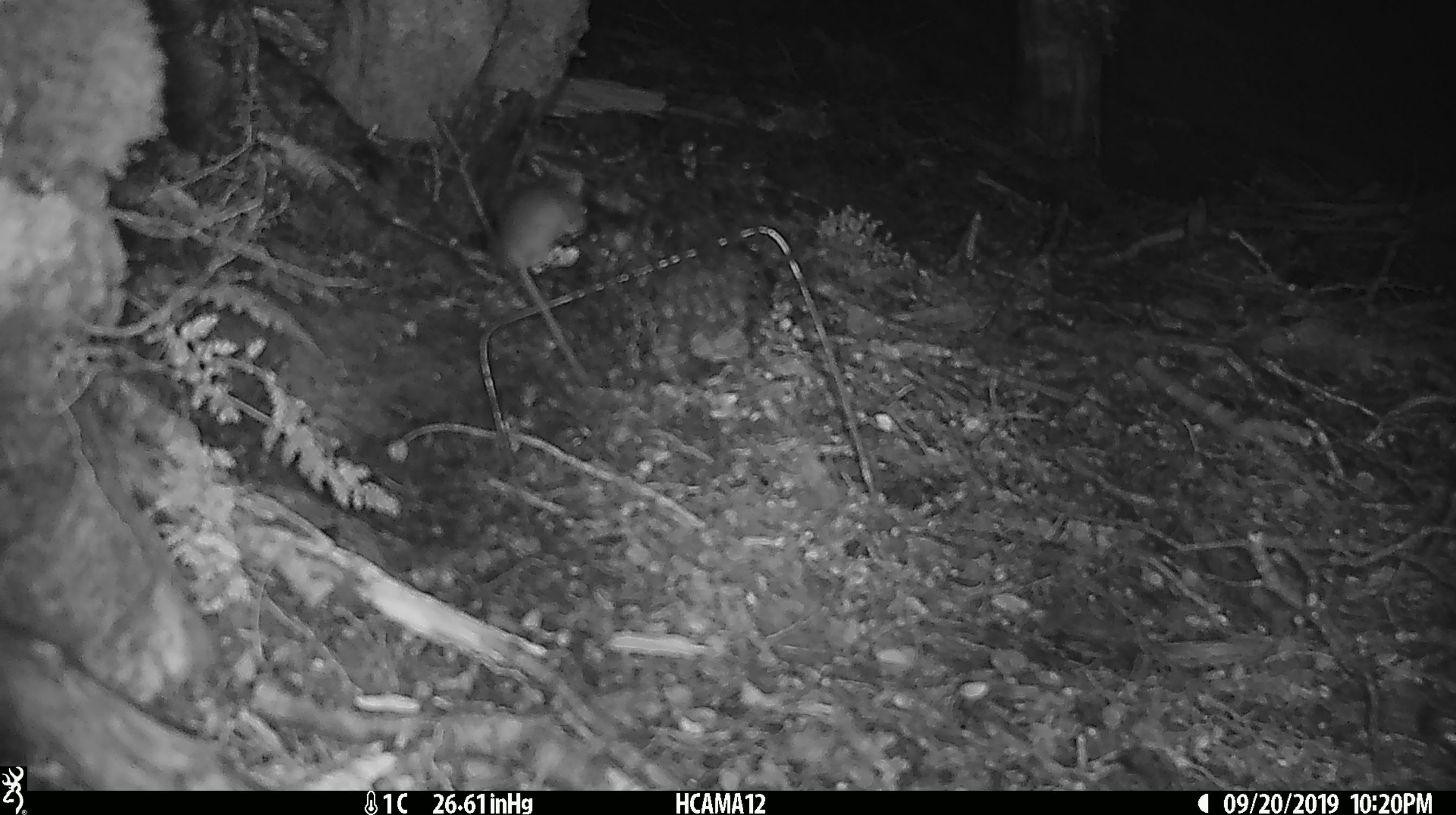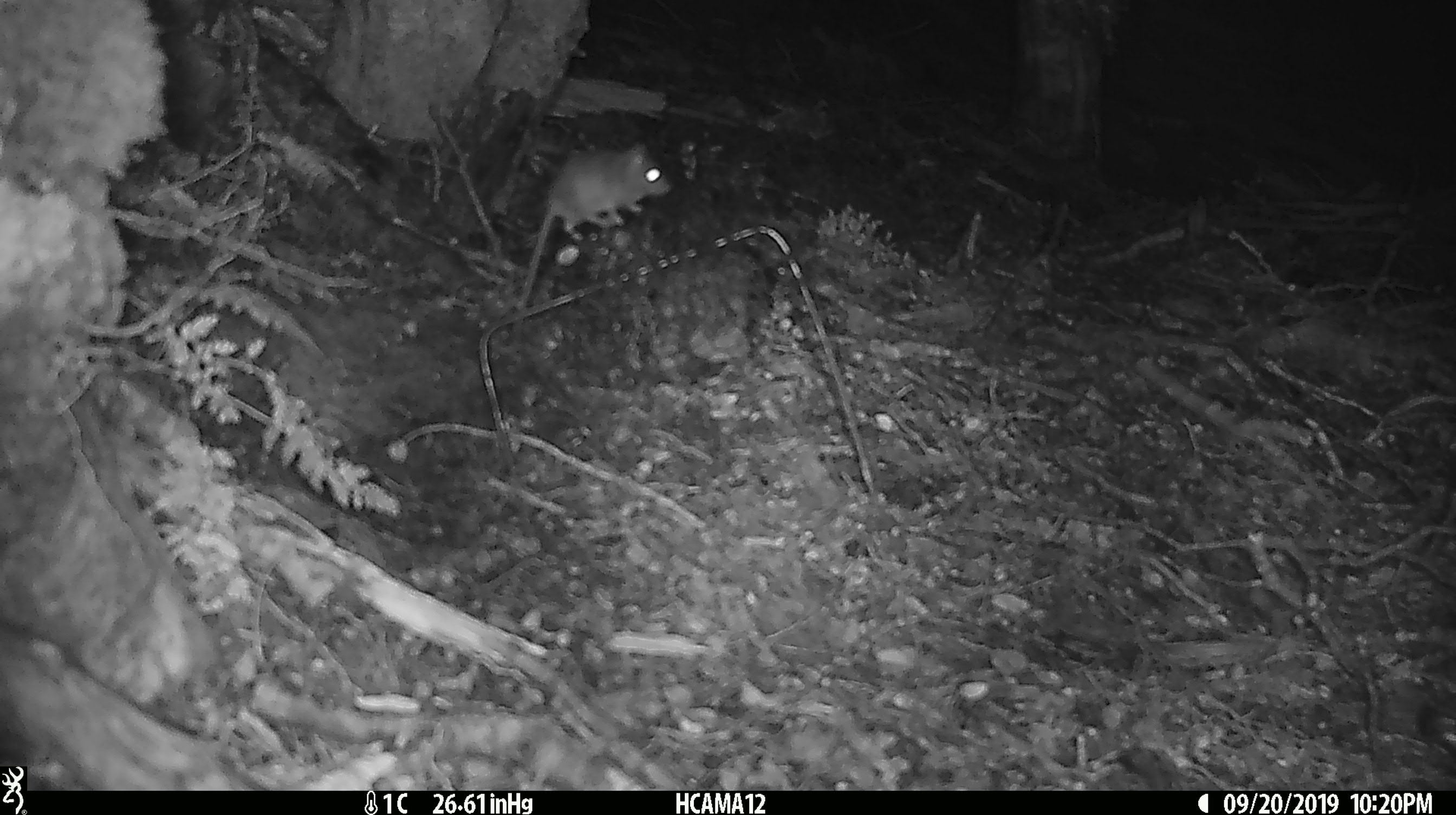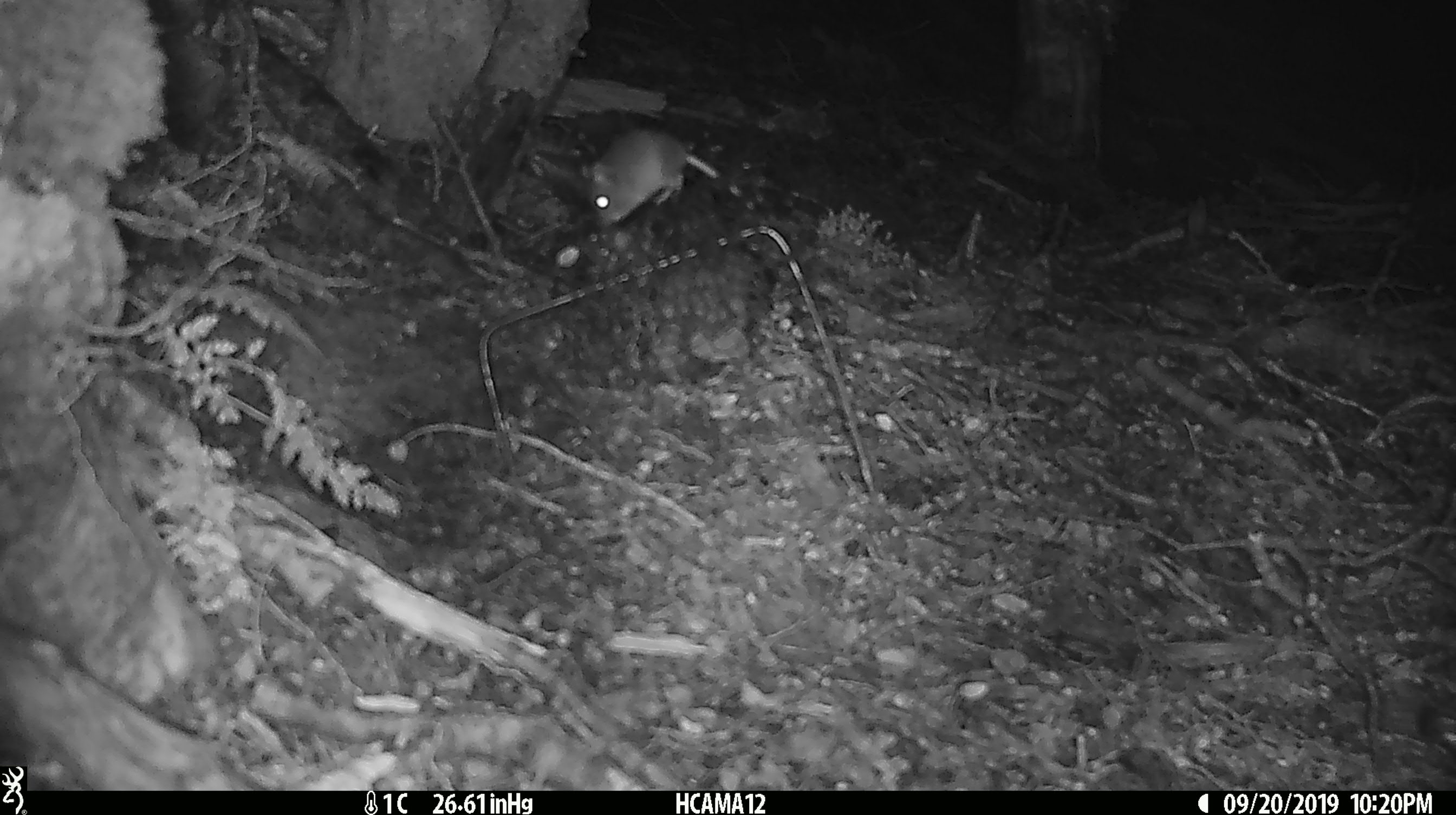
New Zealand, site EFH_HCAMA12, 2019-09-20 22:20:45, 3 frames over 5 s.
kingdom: Animalia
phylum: Chordata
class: Mammalia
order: Rodentia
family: Muridae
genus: Mus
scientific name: Mus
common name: mouse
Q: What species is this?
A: Mouse (Mus).